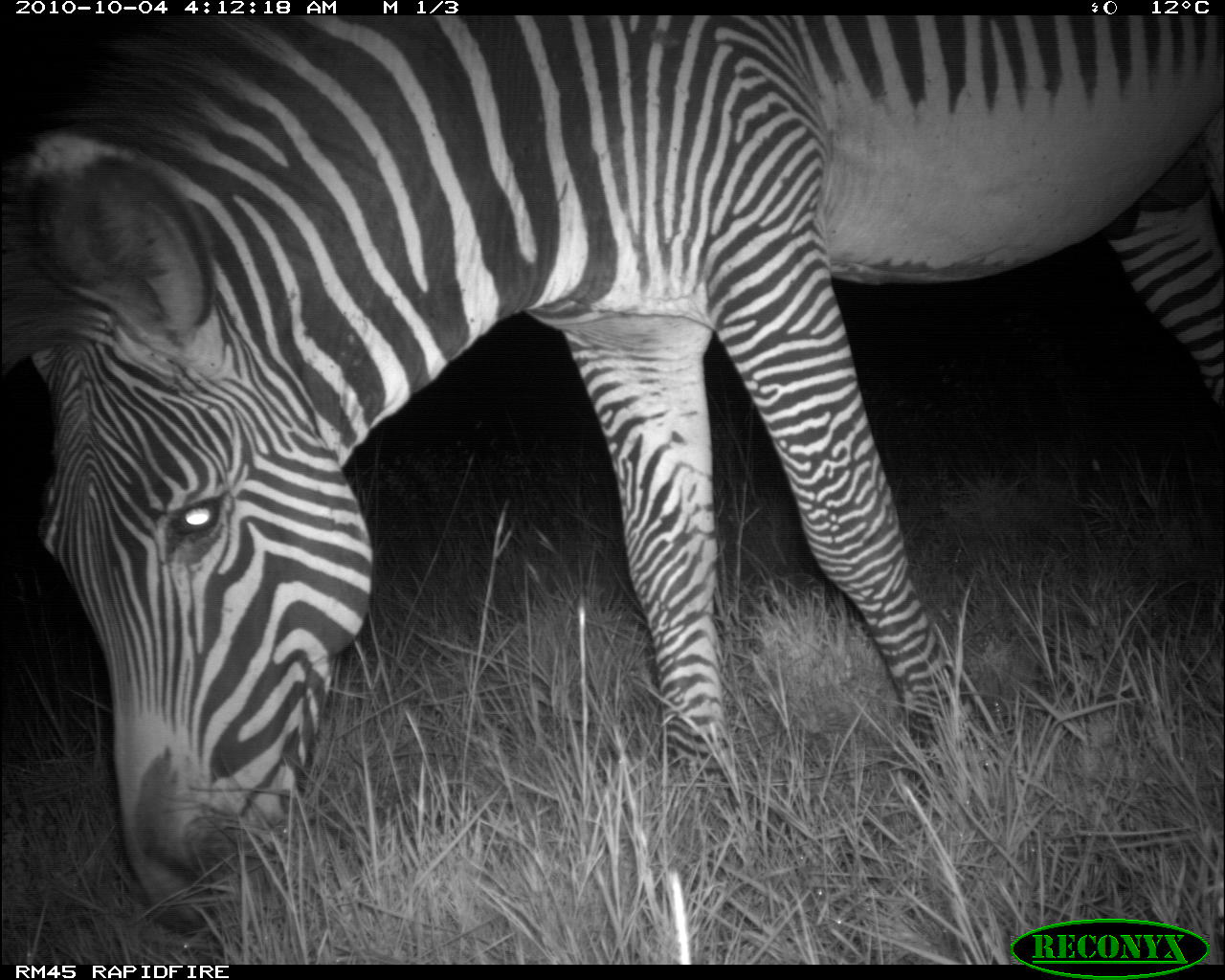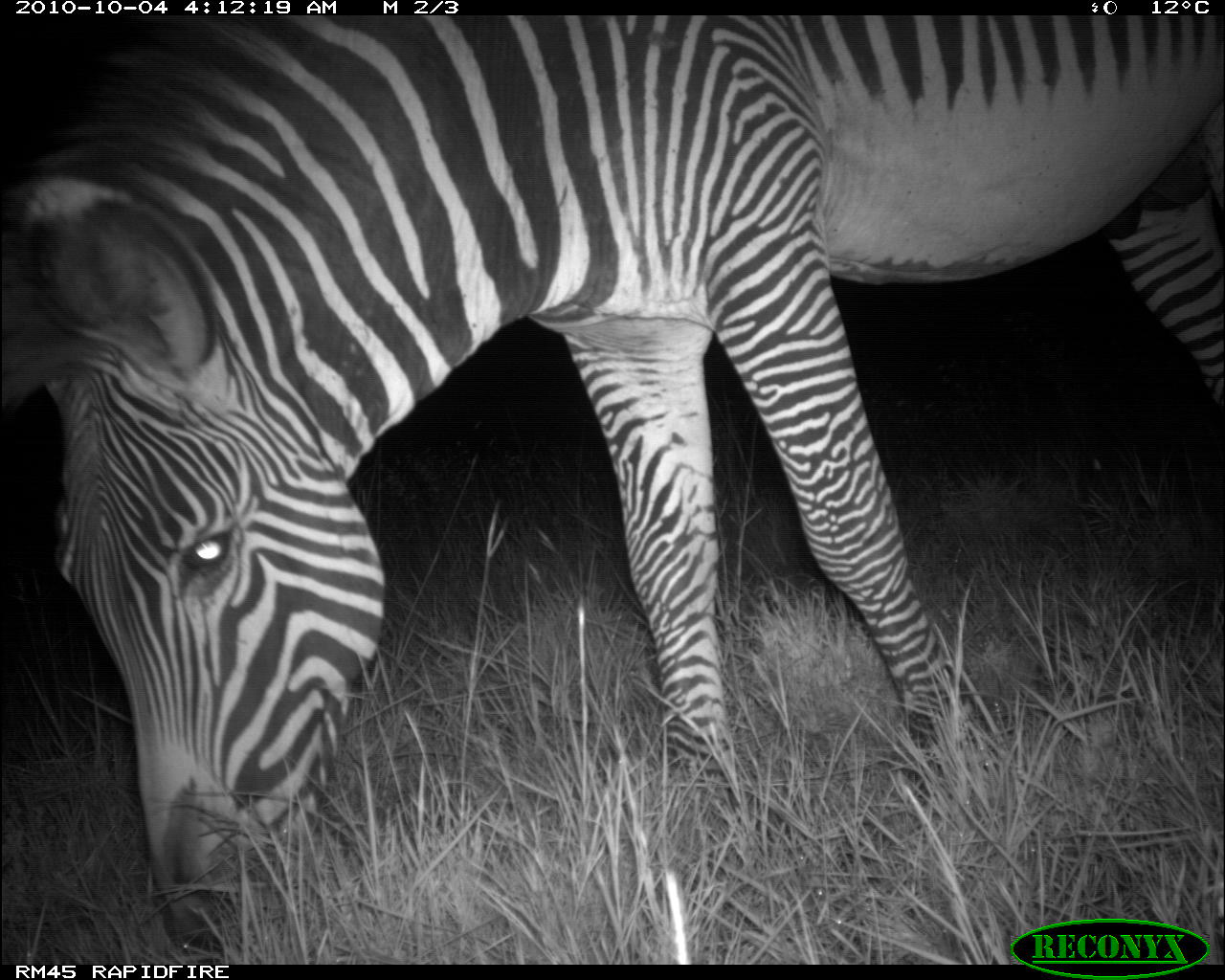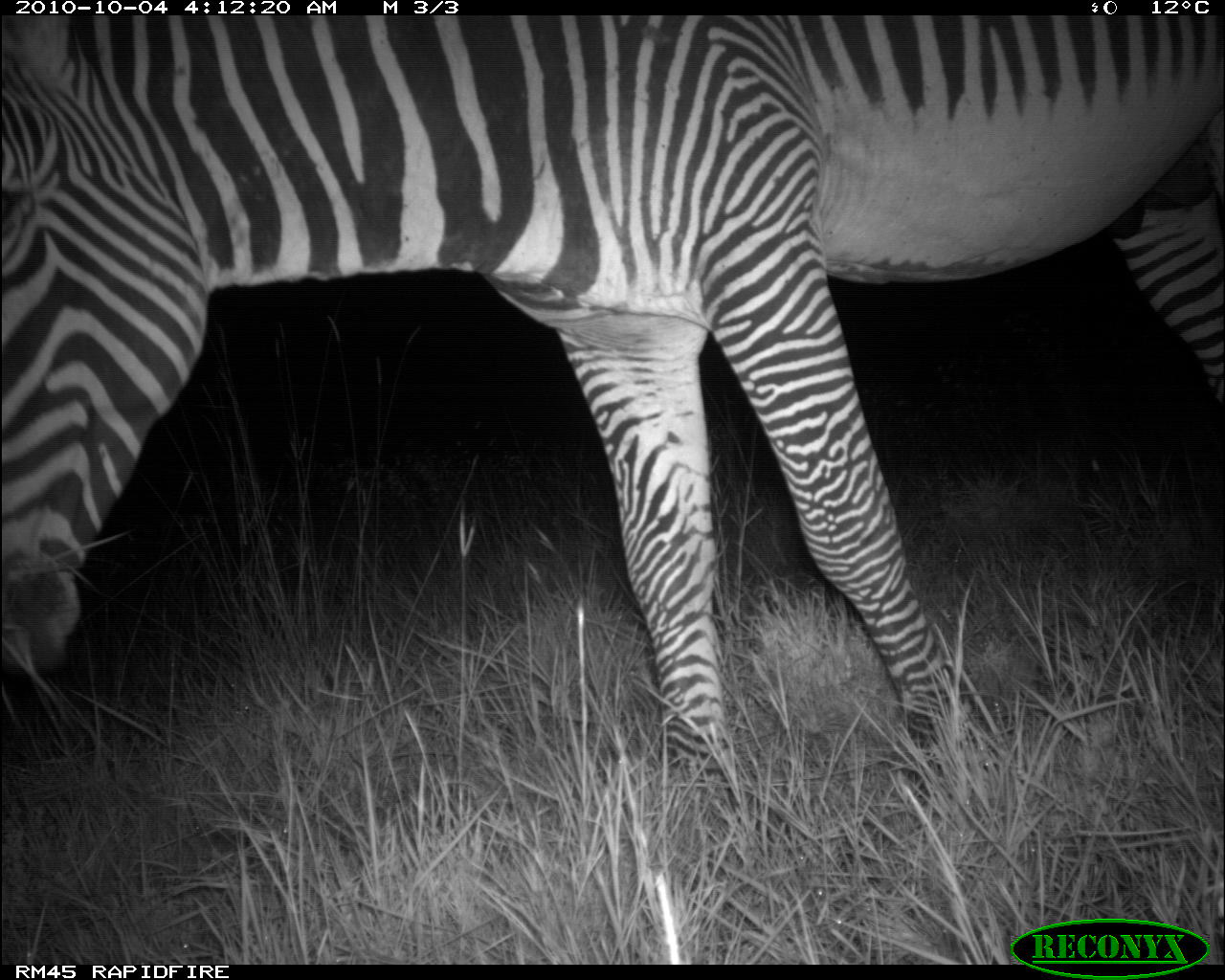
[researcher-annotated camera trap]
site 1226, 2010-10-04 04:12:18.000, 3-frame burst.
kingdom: Animalia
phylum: Chordata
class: Mammalia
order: Perissodactyla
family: Equidae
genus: Equus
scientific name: Equus grevyi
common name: grévy's zebra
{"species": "Equus grevyi (grévy's zebra)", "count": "1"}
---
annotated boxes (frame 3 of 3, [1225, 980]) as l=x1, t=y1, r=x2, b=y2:
equus grevyi: l=0, t=13, r=1225, b=812